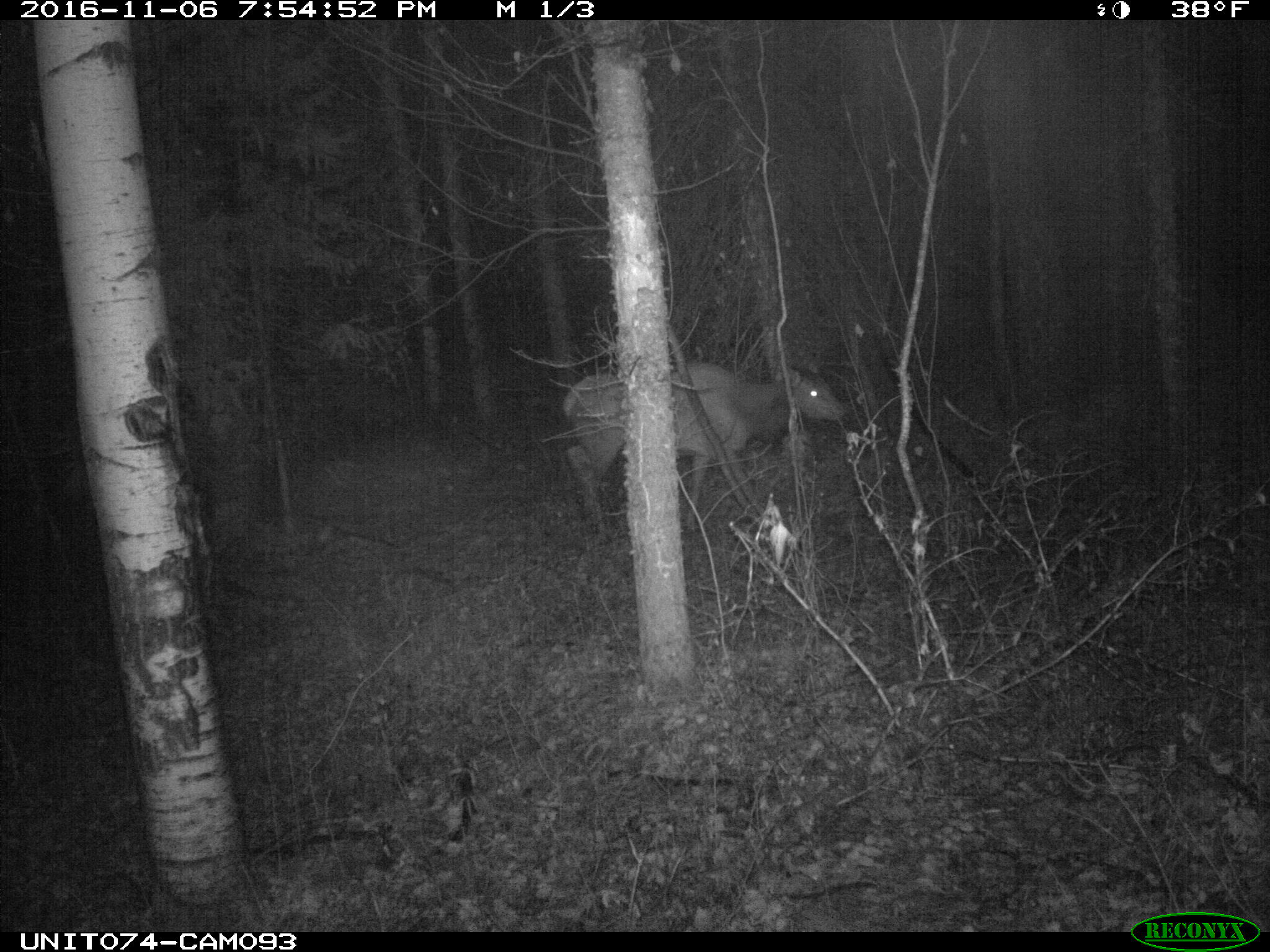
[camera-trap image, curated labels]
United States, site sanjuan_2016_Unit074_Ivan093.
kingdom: Animalia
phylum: Chordata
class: Mammalia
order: Artiodactyla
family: Cervidae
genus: Cervus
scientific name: Cervus elaphus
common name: red deer